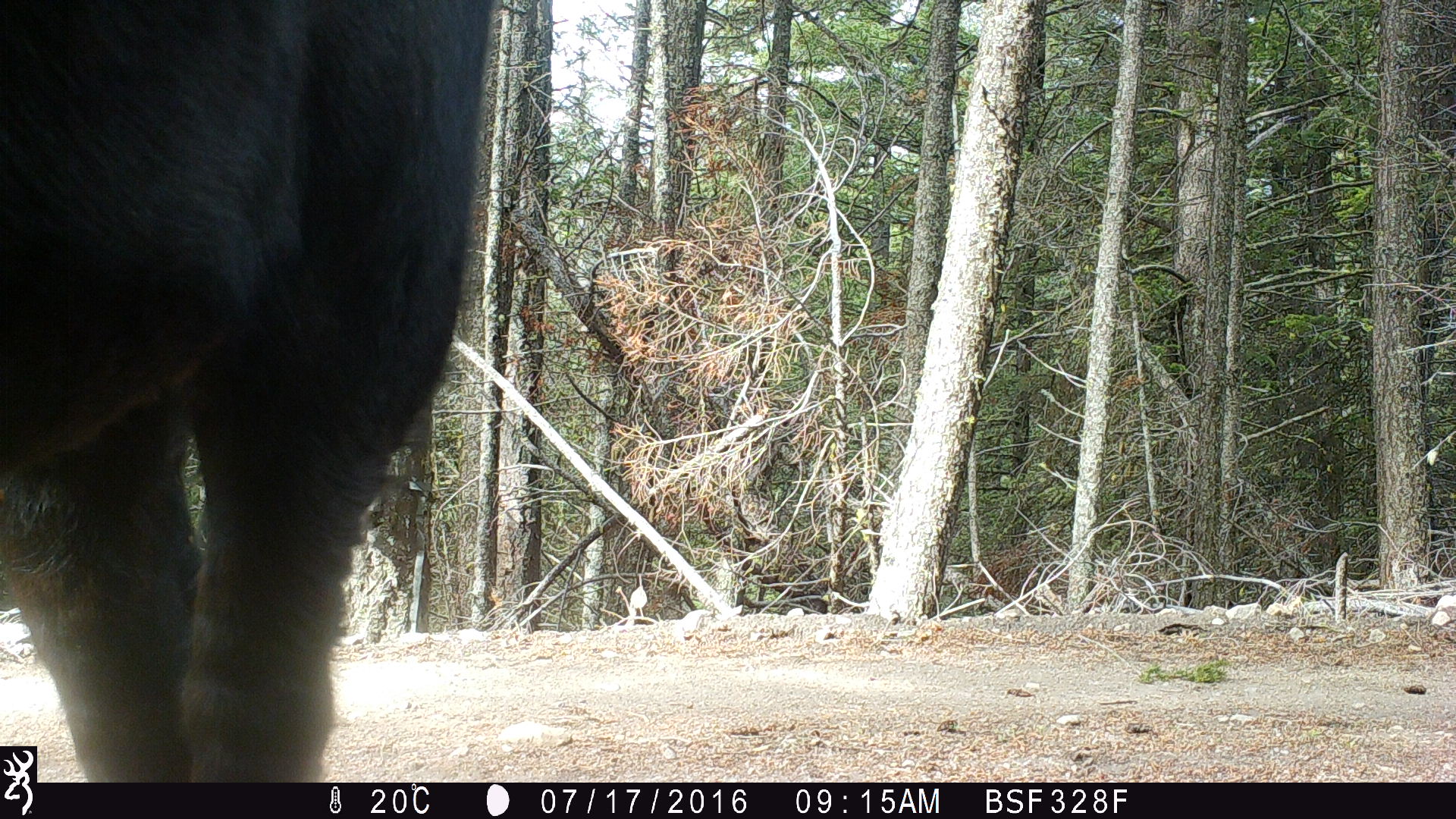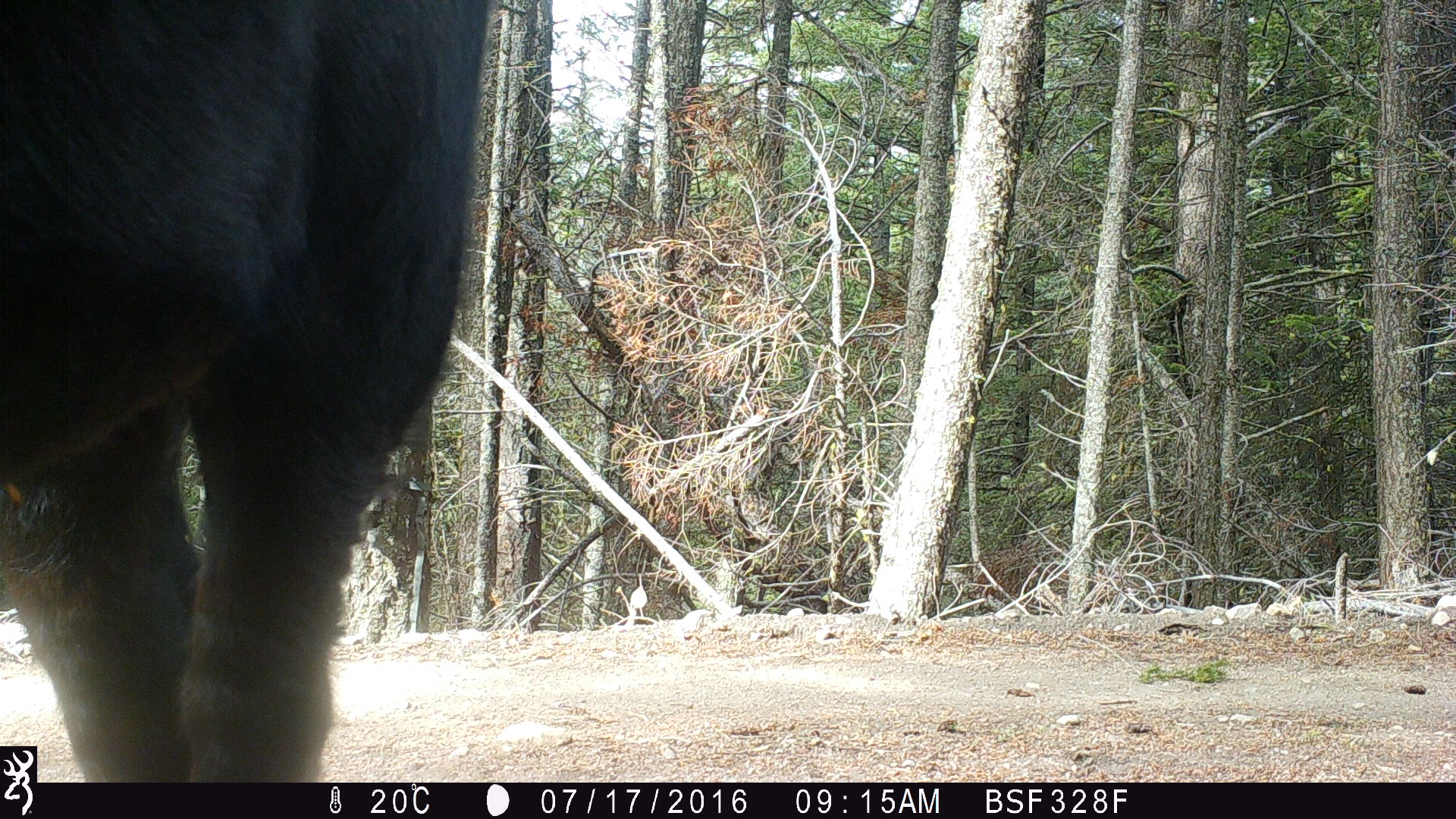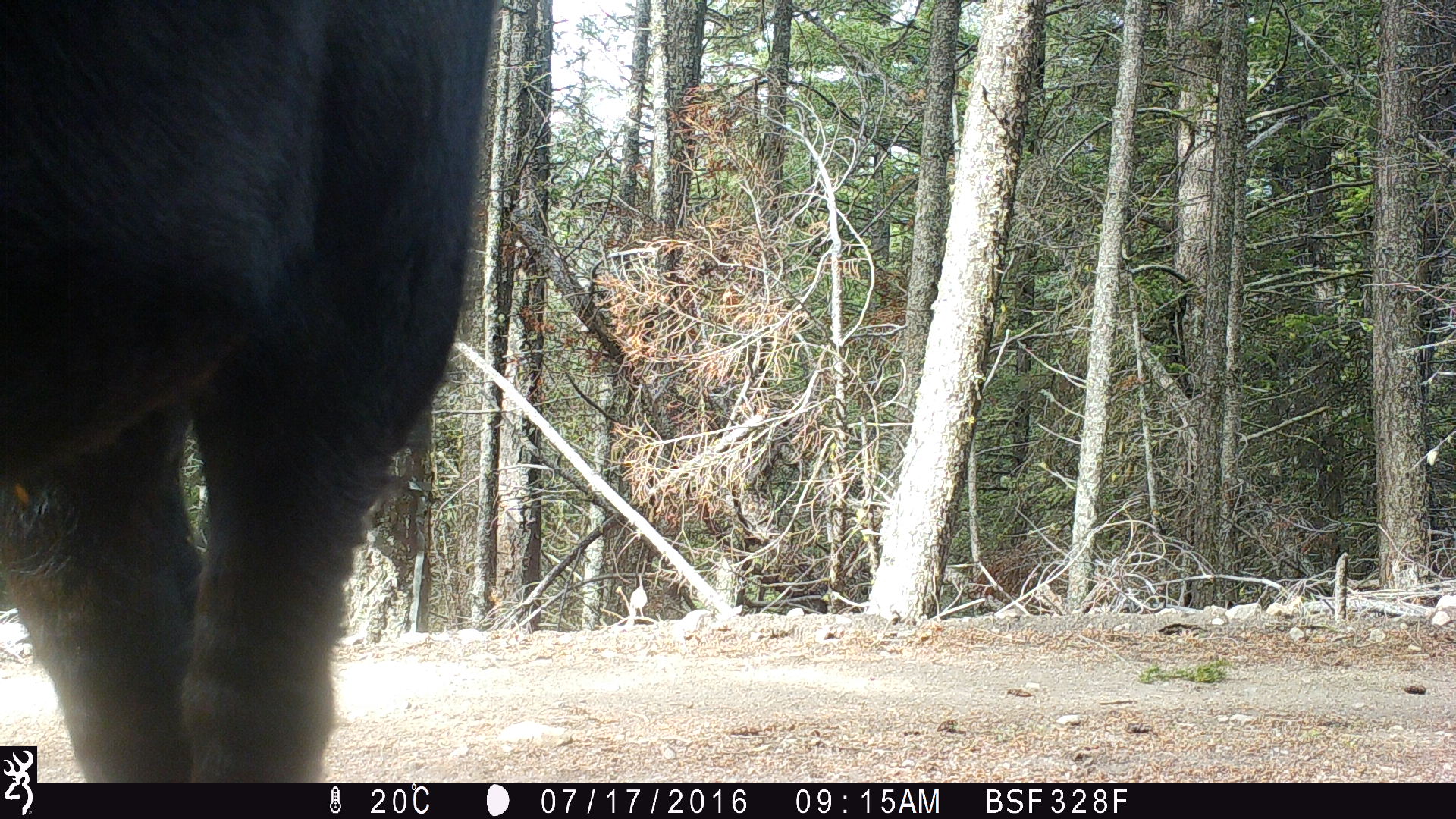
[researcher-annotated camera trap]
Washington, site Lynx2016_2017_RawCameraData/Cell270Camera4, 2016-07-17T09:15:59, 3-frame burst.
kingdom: Animalia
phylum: Chordata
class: Mammalia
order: Artiodactyla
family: Bovidae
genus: Bos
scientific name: Bos taurus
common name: domestic cattle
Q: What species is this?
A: Domestic cattle (Bos taurus).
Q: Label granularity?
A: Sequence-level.